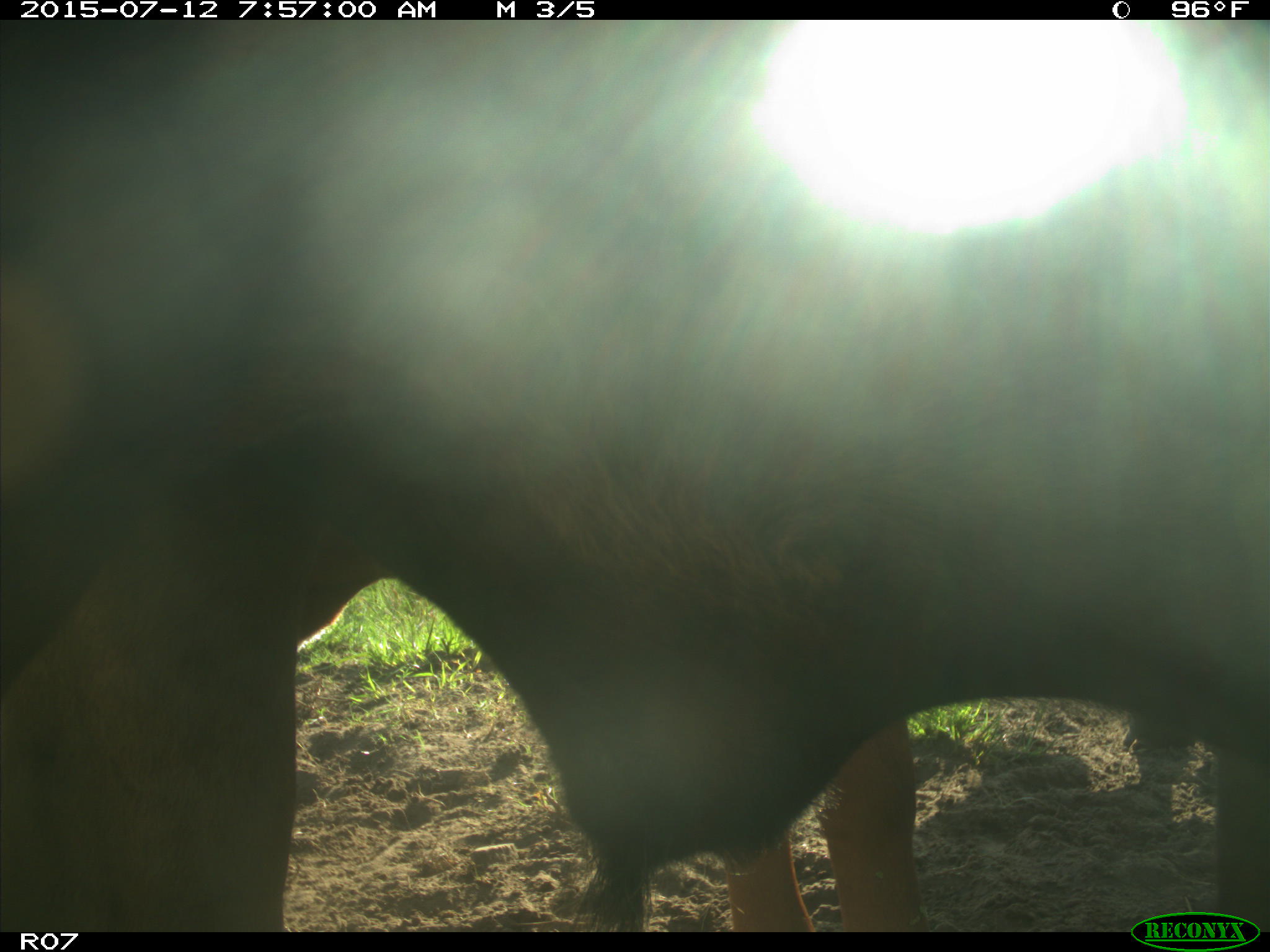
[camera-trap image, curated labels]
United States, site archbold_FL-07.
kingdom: Animalia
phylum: Chordata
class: Mammalia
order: Artiodactyla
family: Bovidae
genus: Bos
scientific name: Bos taurus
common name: domestic cow